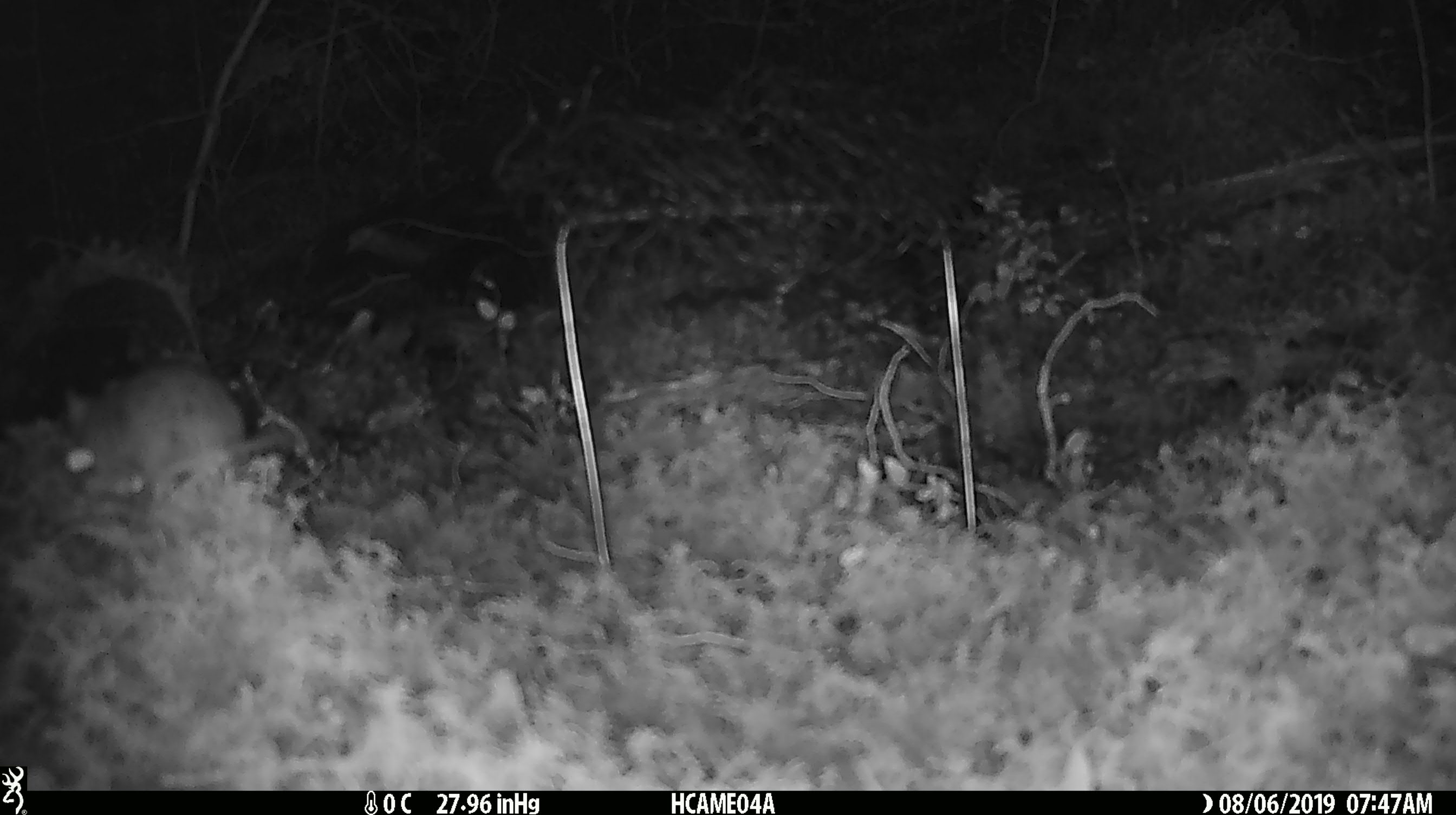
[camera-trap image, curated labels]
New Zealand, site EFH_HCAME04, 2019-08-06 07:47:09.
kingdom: Animalia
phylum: Chordata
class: Mammalia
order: Rodentia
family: Muridae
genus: Mus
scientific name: Mus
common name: mouse